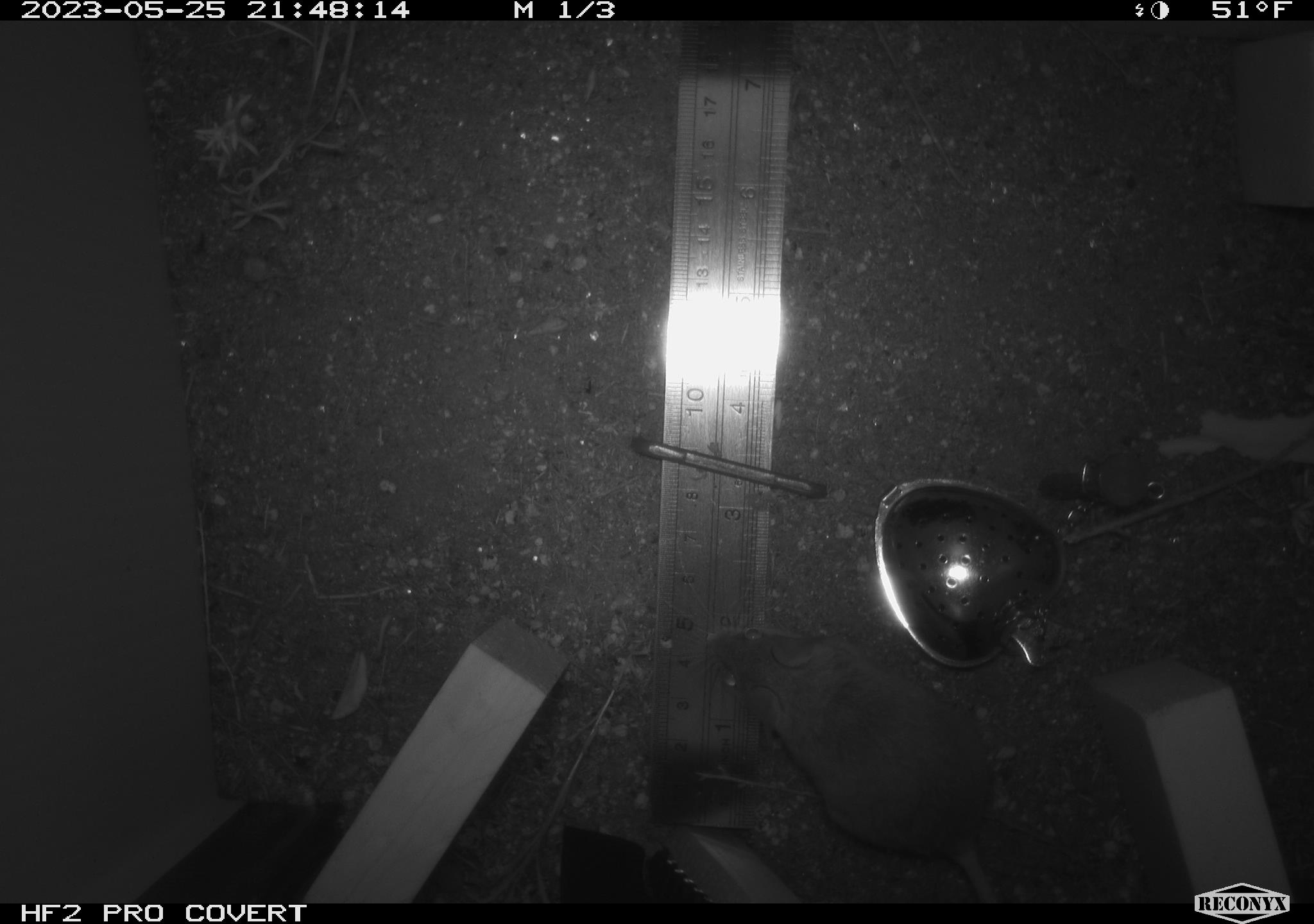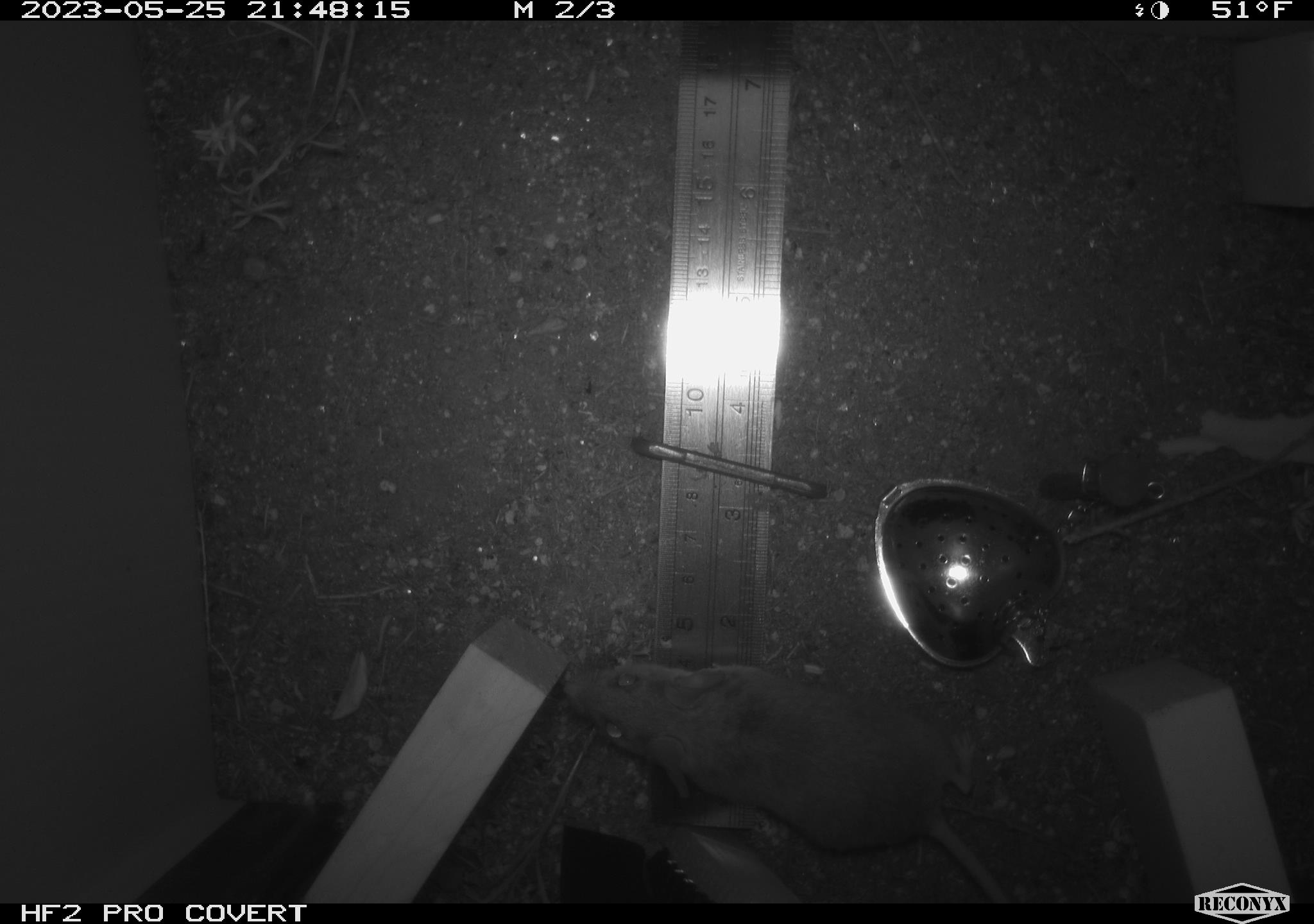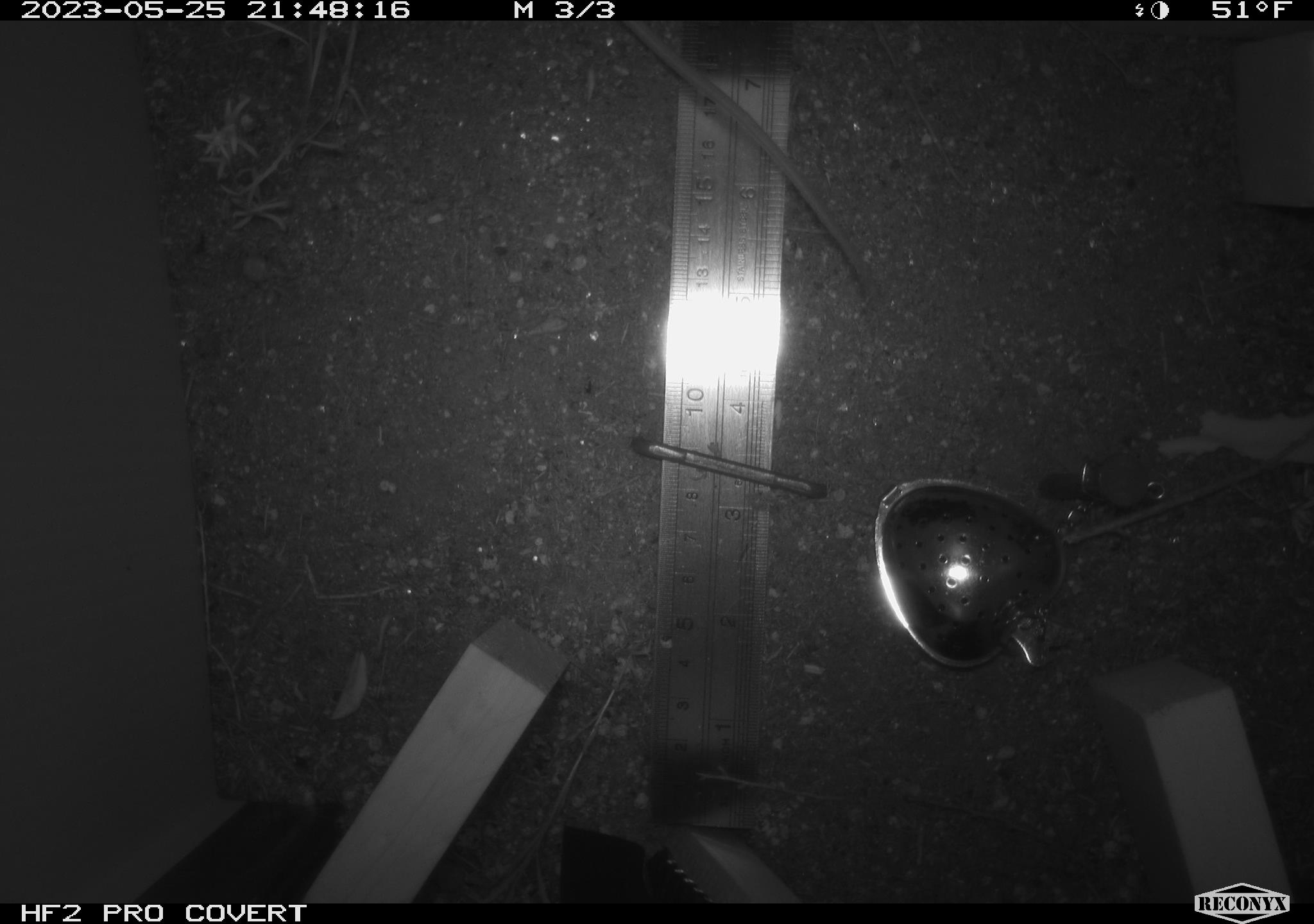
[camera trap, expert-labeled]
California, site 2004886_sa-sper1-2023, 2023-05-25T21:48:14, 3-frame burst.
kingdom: Animalia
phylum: Chordata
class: Mammalia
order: Rodentia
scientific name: Rodentia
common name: mouse species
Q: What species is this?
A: Mouse species (Rodentia).